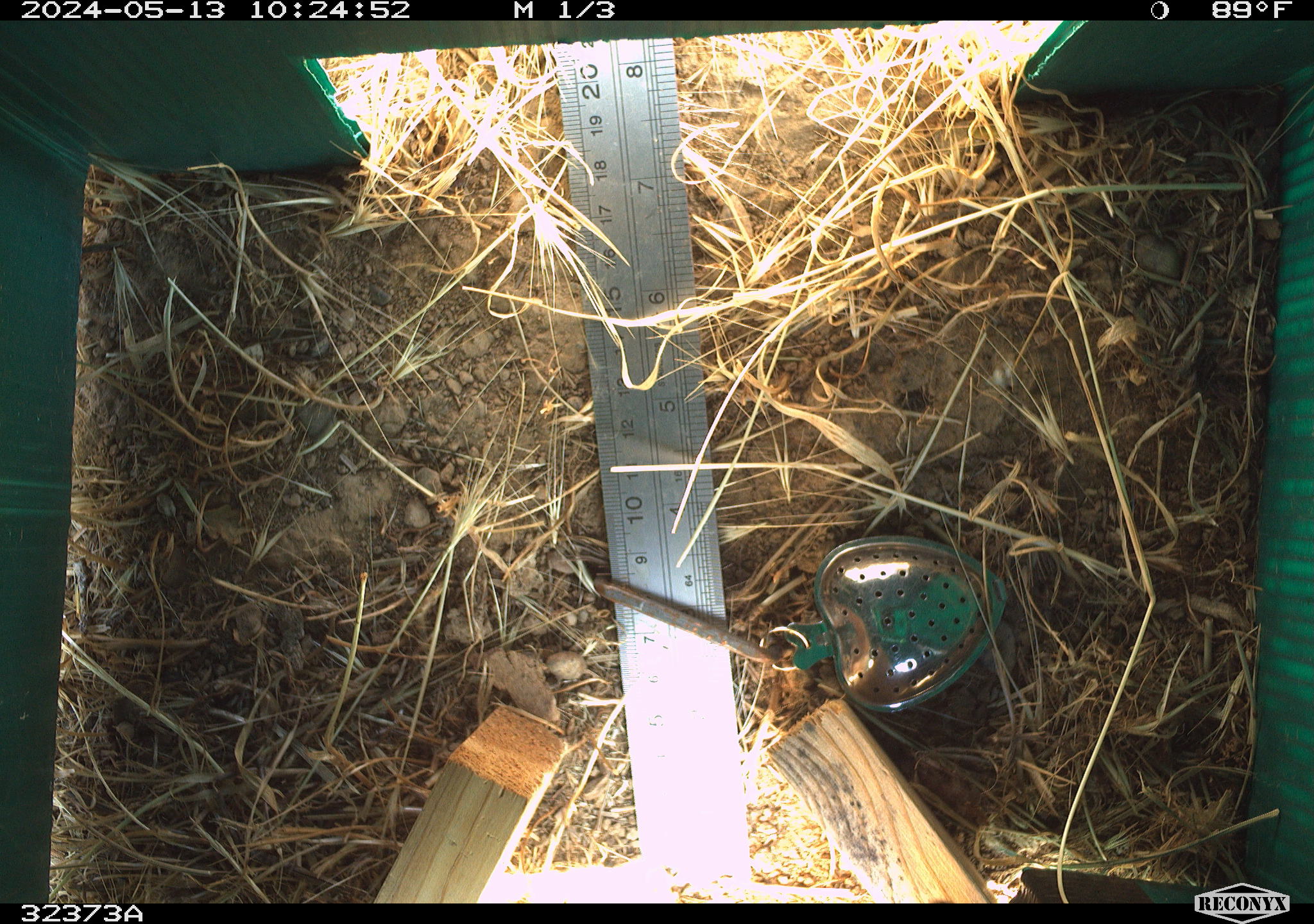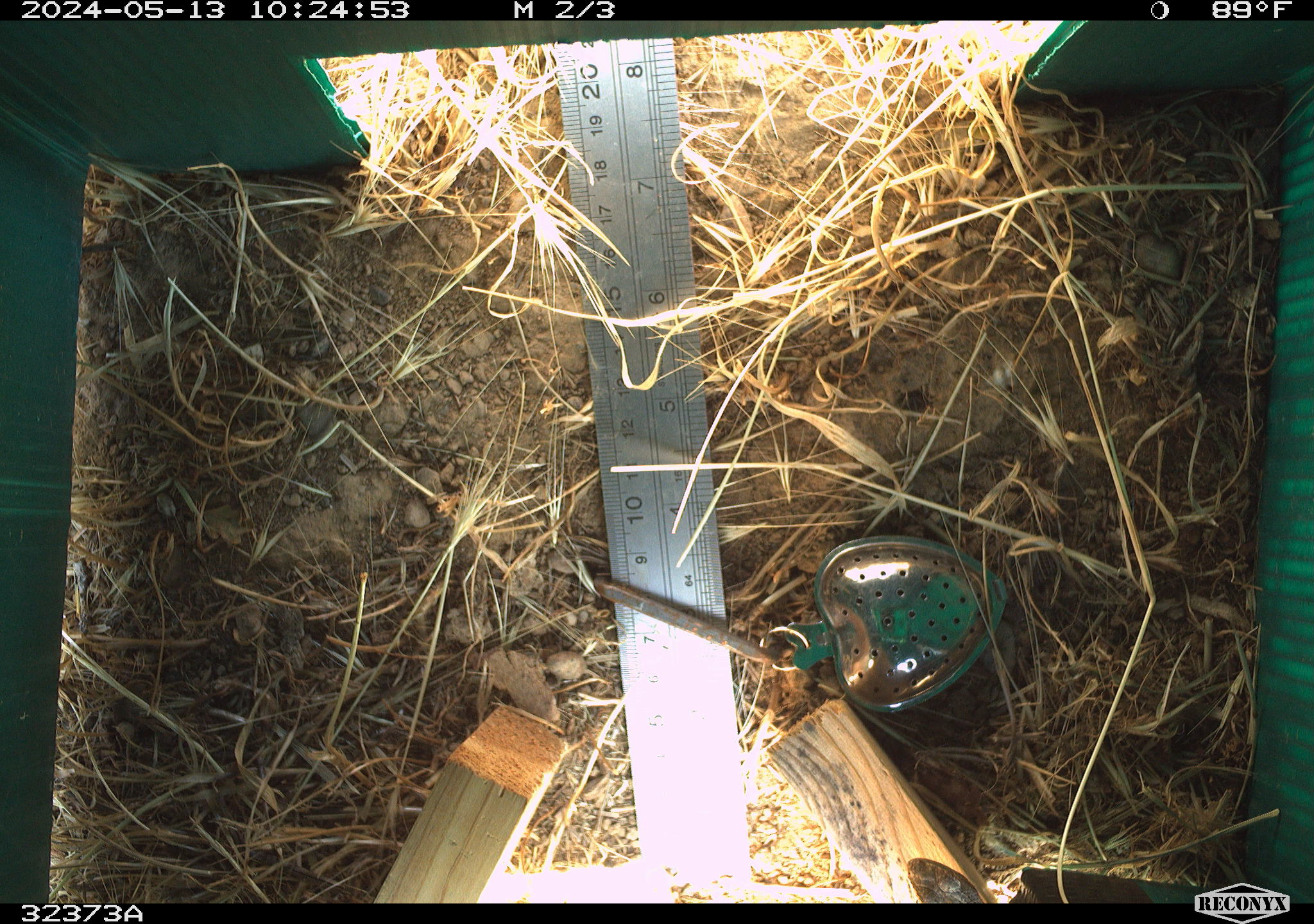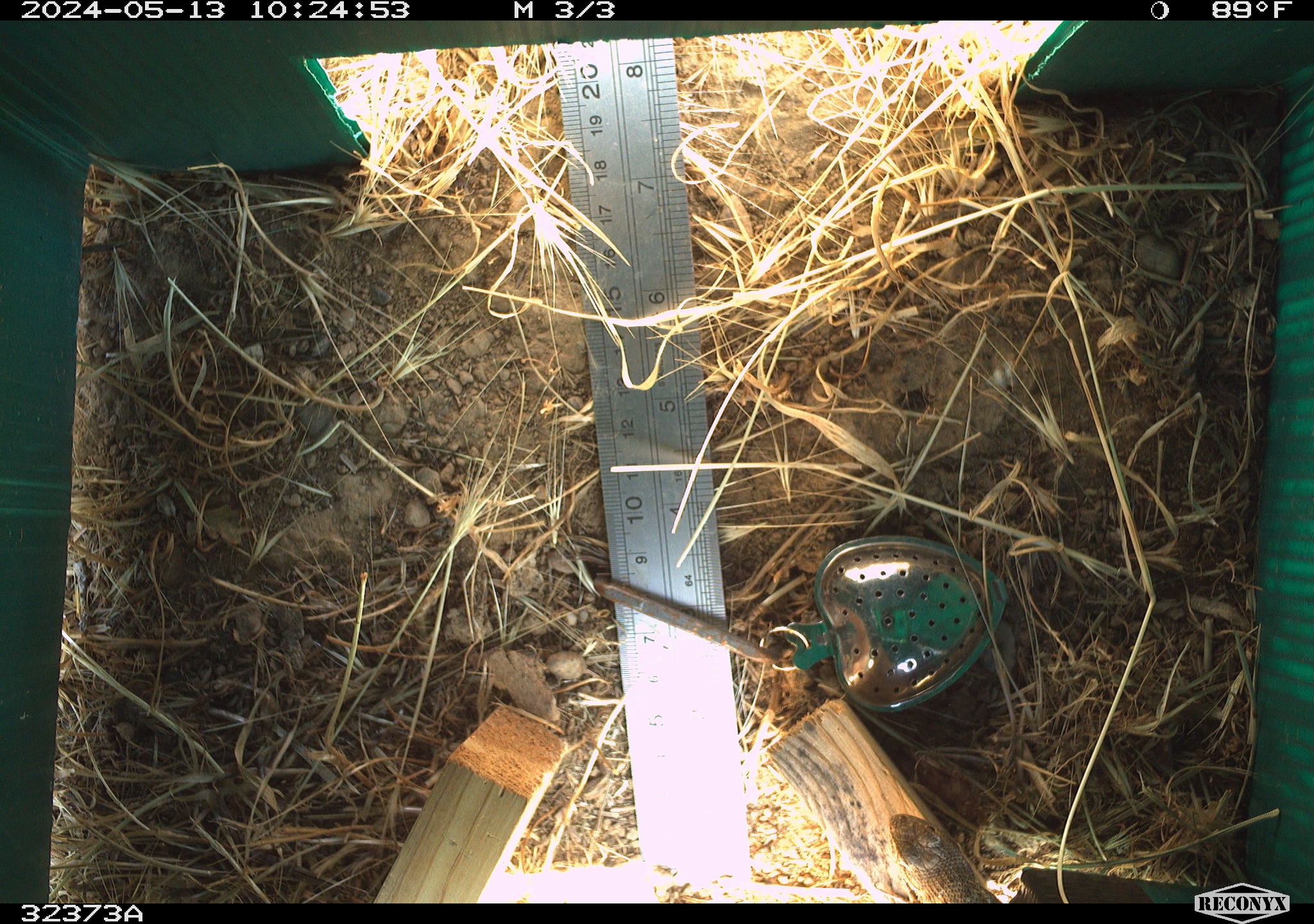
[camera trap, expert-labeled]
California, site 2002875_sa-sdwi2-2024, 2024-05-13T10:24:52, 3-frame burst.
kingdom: Animalia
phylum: Chordata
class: Reptilia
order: Squamata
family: Phrynosomatidae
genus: Sceloporus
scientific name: Sceloporus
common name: spiny lizards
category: sceloporus species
Sceloporus species (spiny lizards) (Sceloporus).